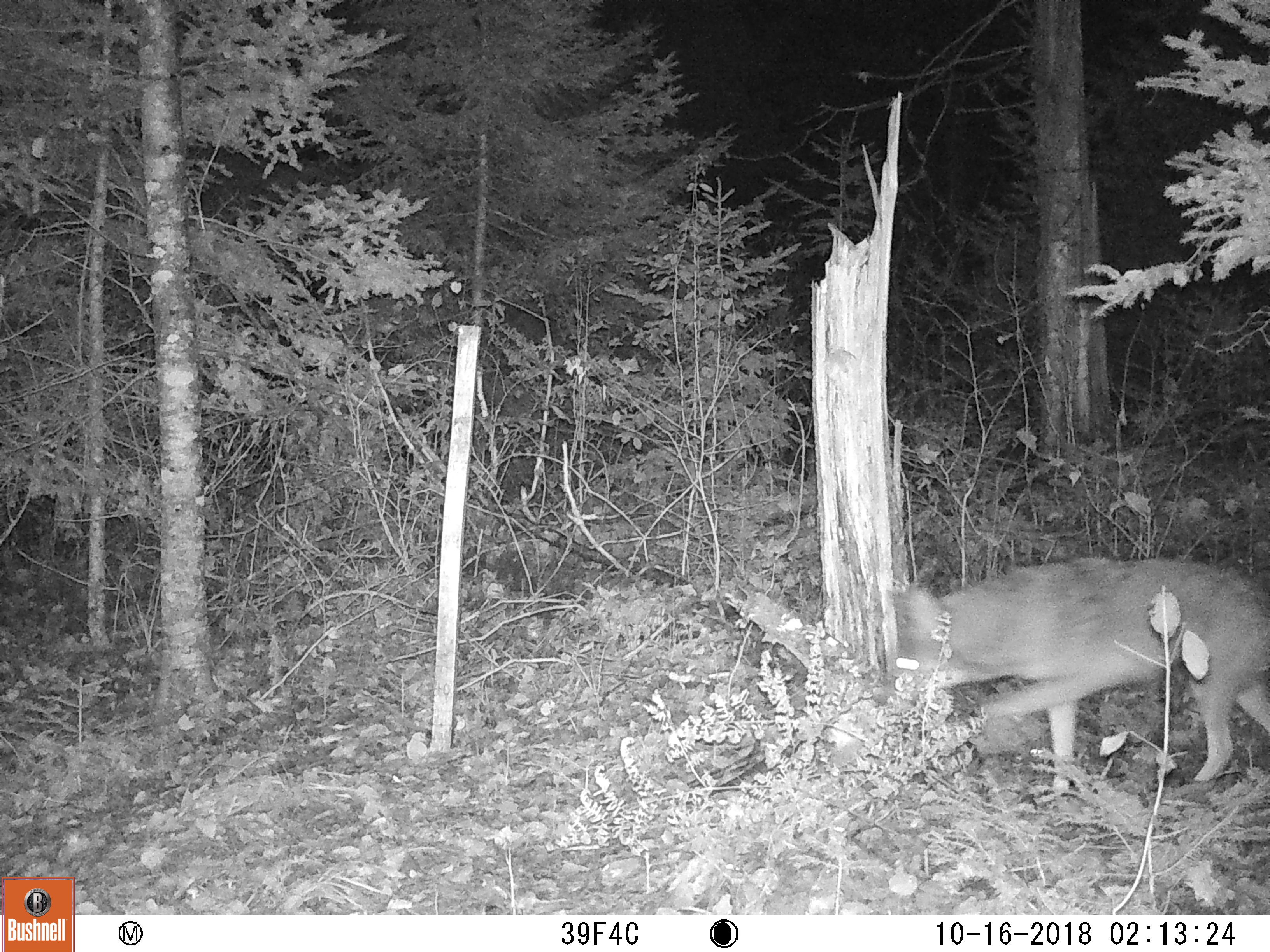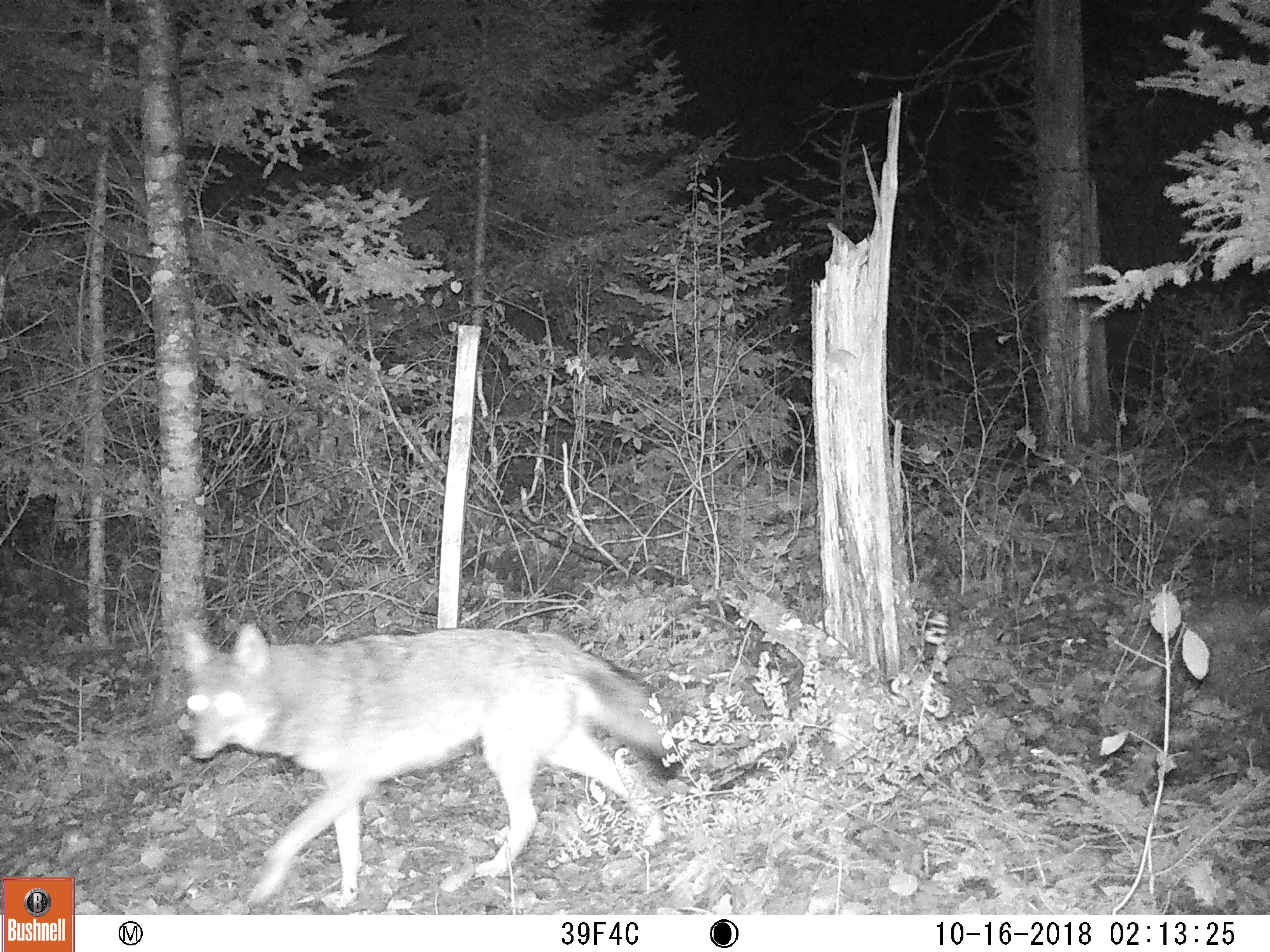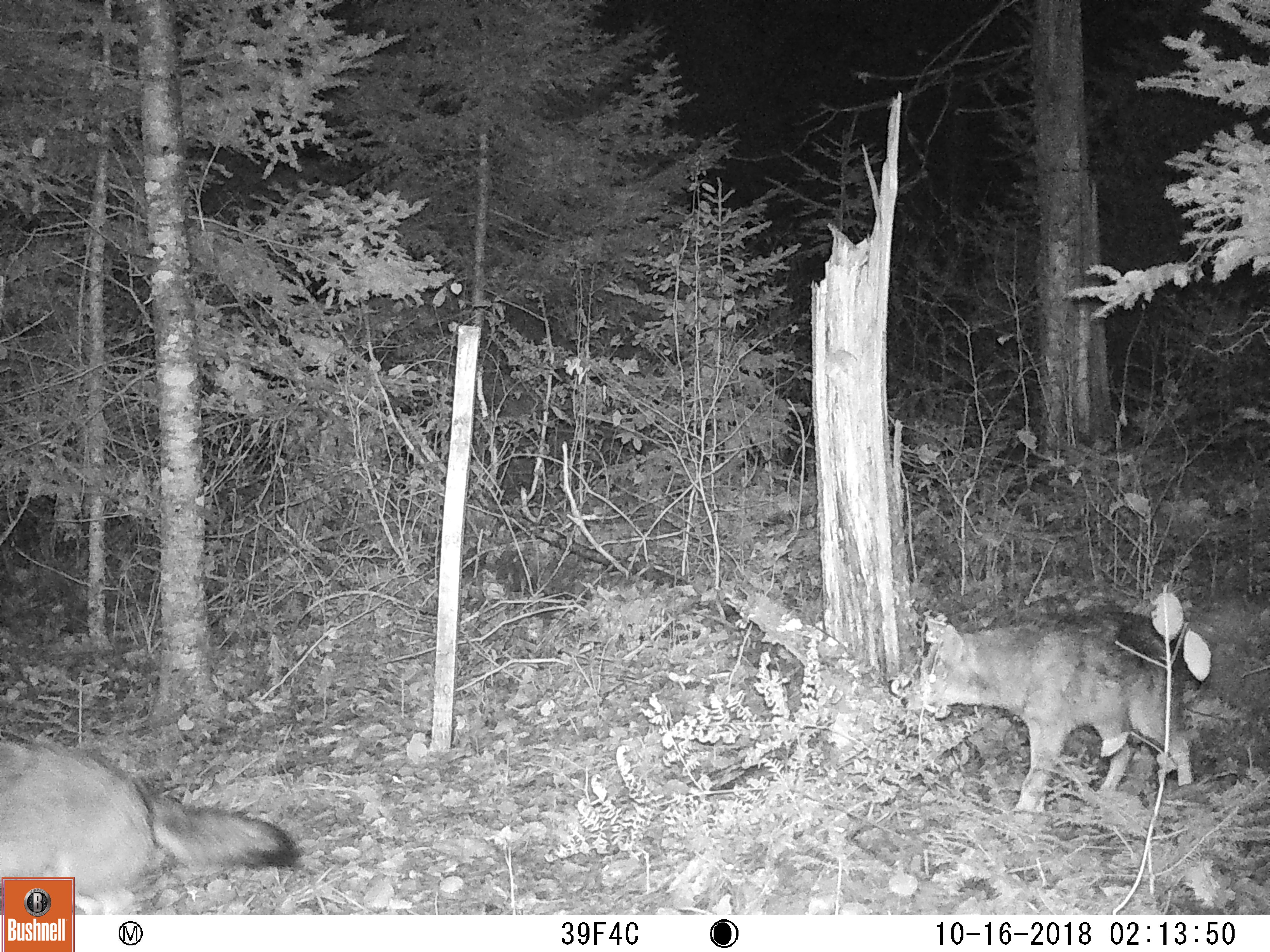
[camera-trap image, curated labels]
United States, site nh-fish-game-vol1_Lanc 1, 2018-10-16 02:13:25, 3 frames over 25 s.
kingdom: Animalia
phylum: Chordata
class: Mammalia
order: Carnivora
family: Canidae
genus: Canis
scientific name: Canis latrans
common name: coyote